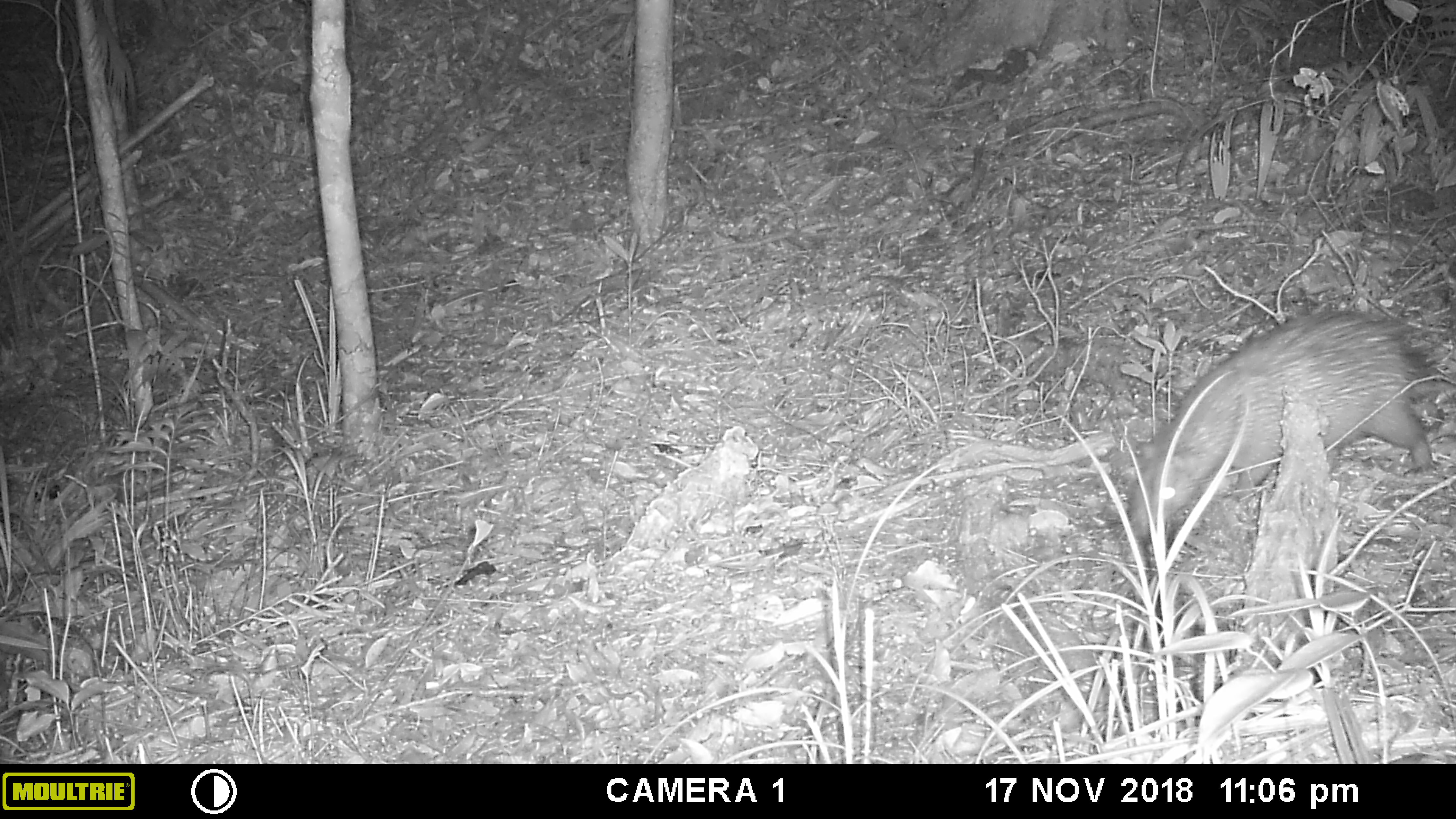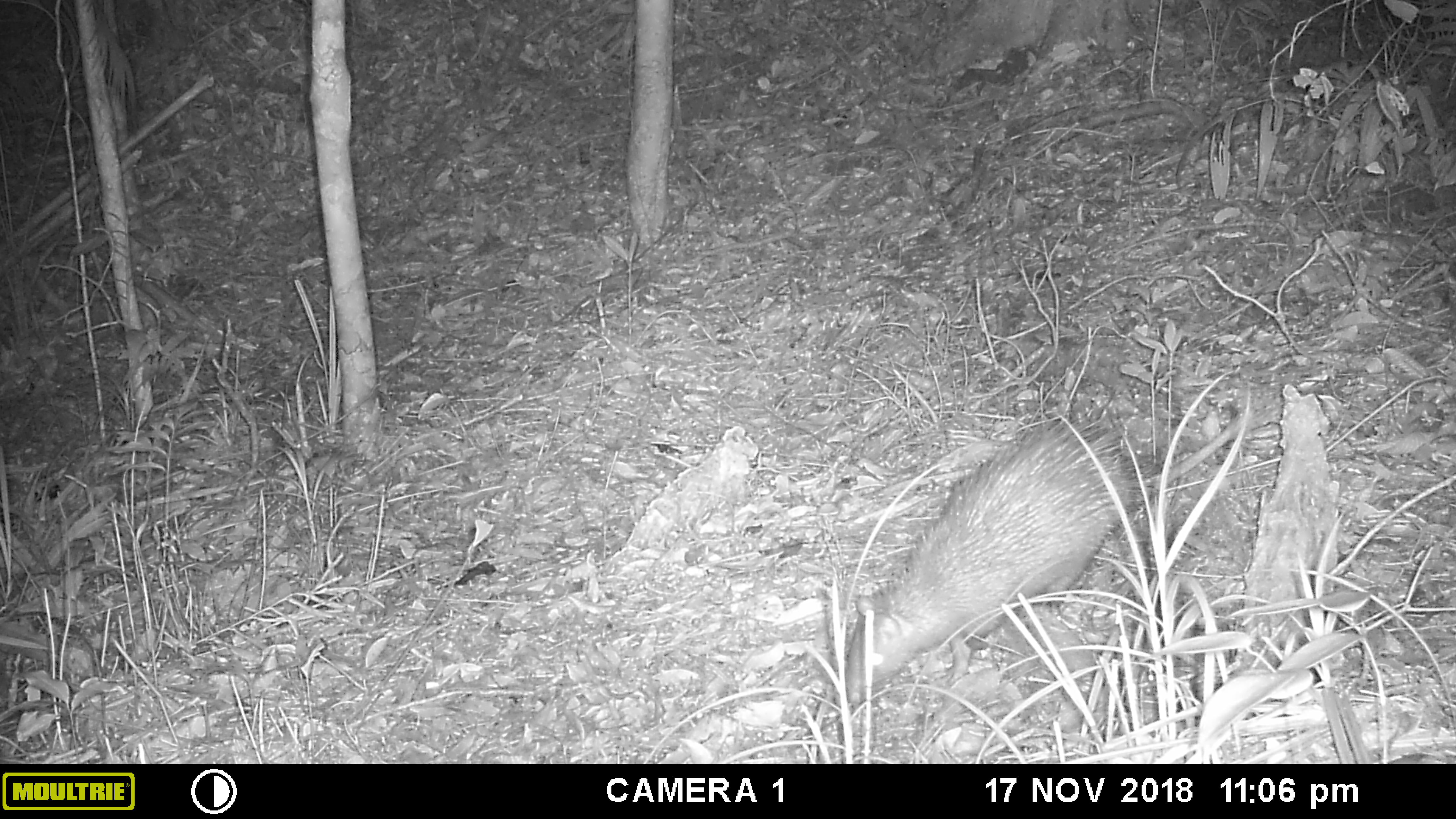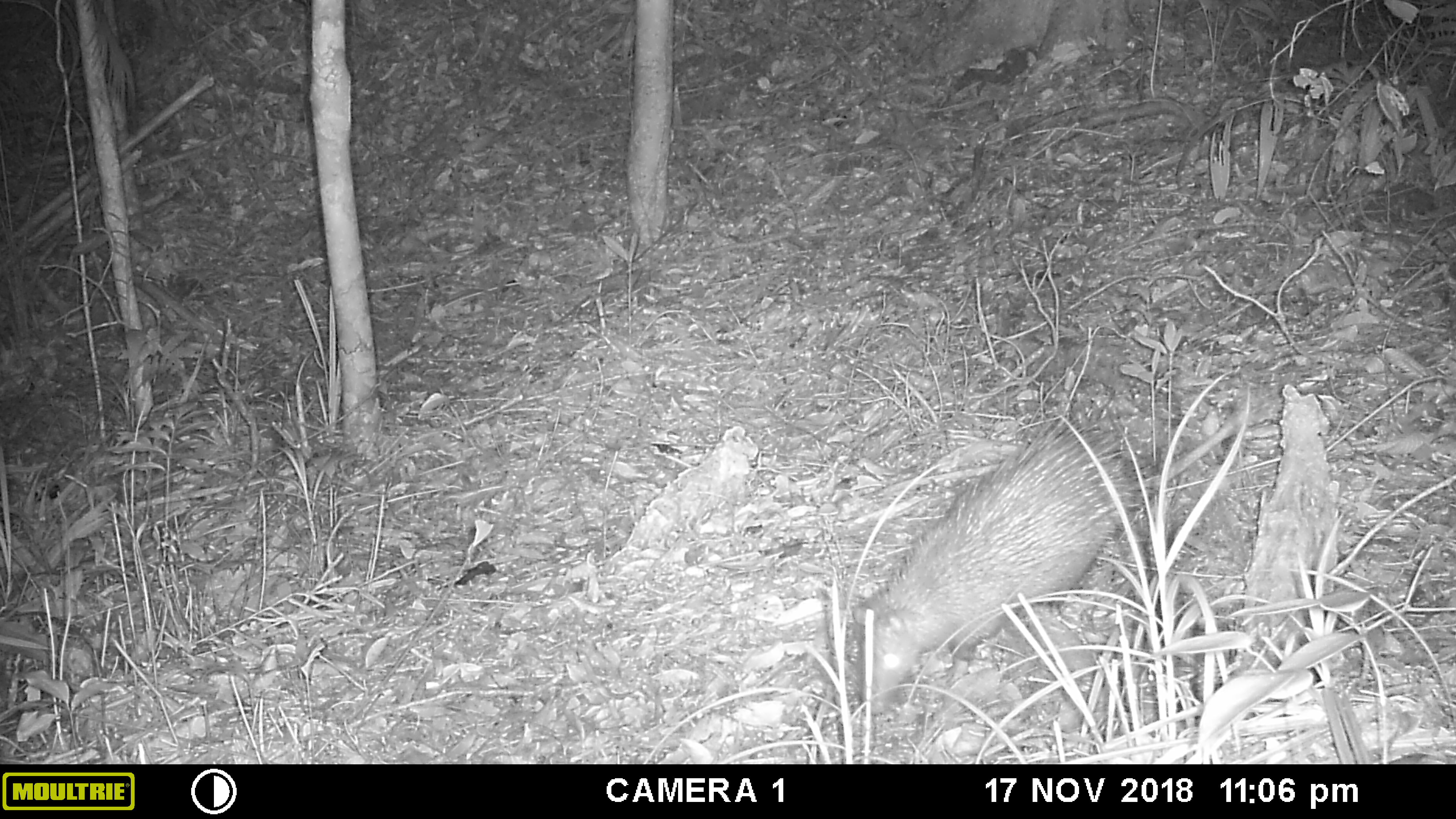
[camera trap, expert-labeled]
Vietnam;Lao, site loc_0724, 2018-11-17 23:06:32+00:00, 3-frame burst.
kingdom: Animalia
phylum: Chordata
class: Mammalia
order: Rodentia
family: Hystricidae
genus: Atherurus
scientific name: Atherurus macrourus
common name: asiatic brush-tailed porcupine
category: asiatic brush tailed porcupine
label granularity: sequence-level